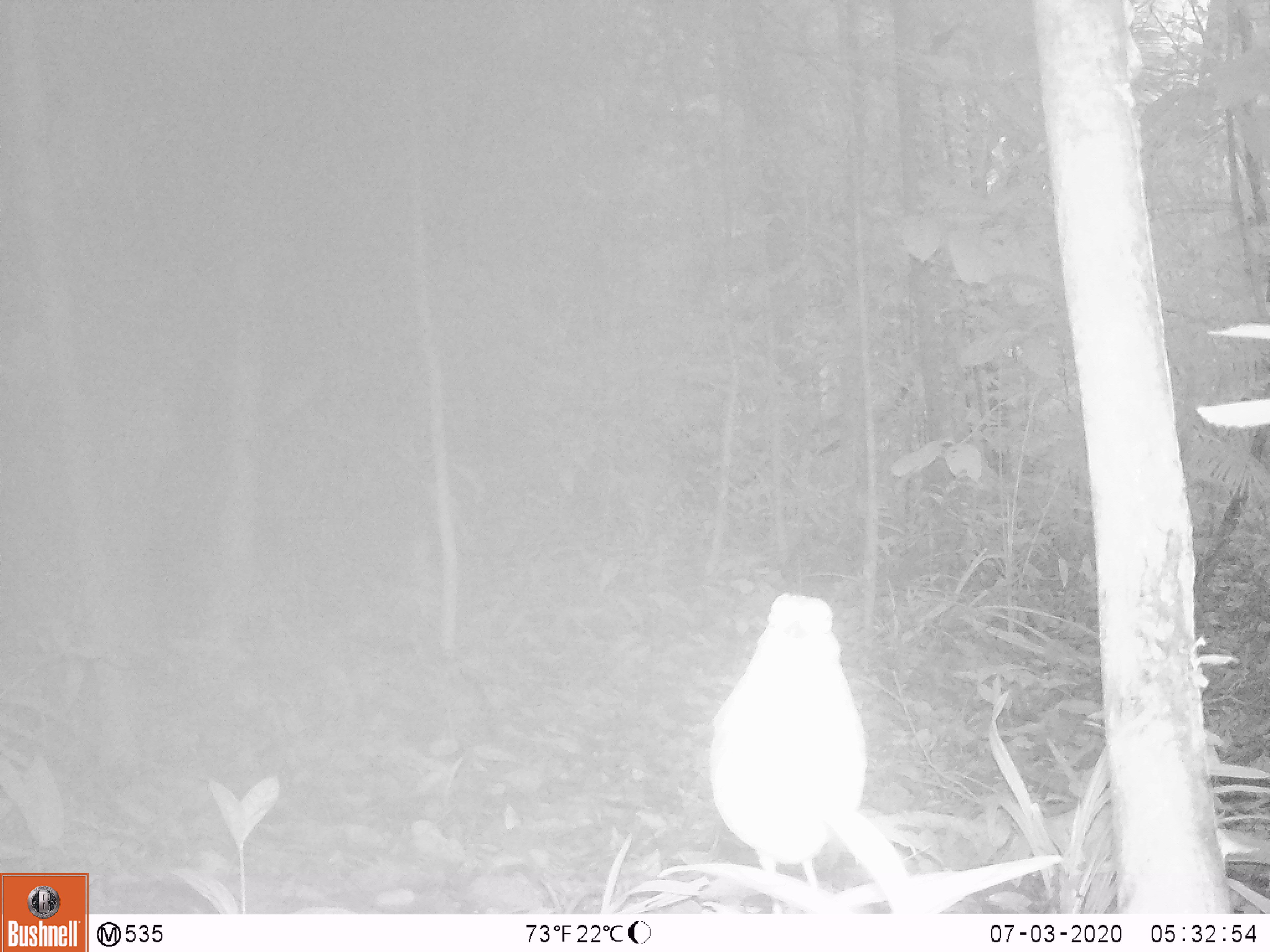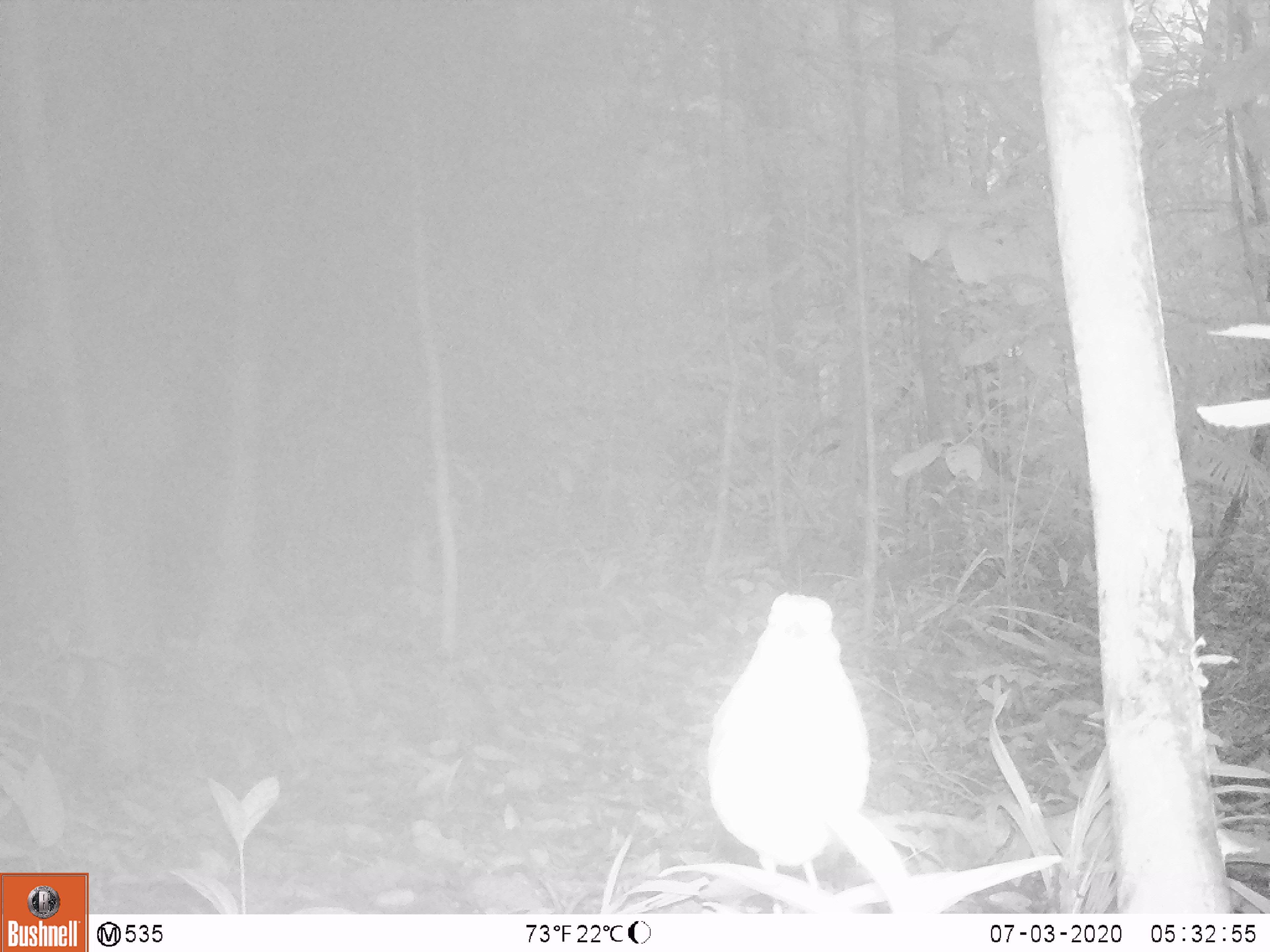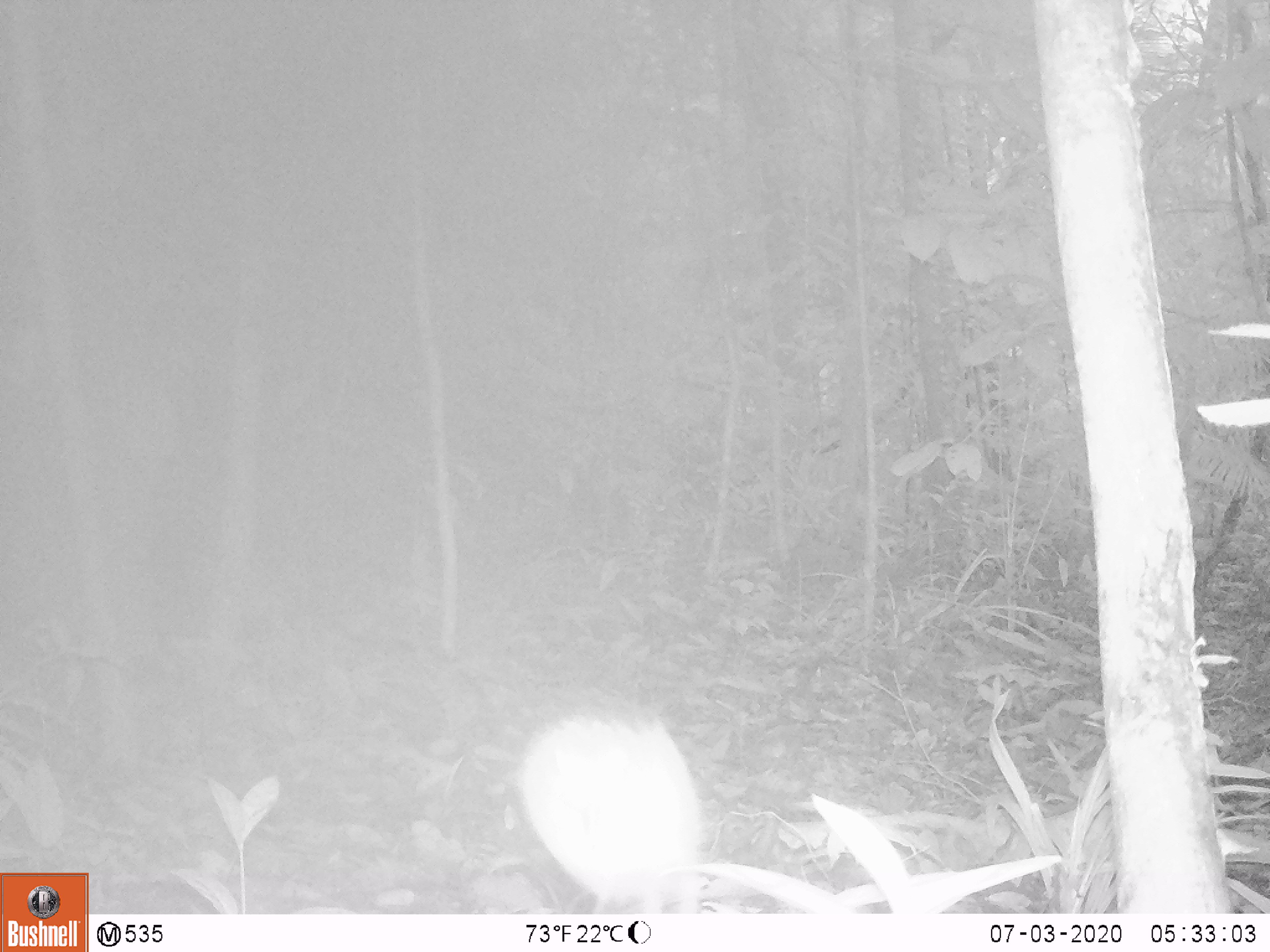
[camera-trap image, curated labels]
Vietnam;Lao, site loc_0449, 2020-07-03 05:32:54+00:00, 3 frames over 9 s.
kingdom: Animalia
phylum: Chordata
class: Aves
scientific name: Aves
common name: bird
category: unidentified bird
Unidentified bird (bird) (Aves). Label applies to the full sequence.